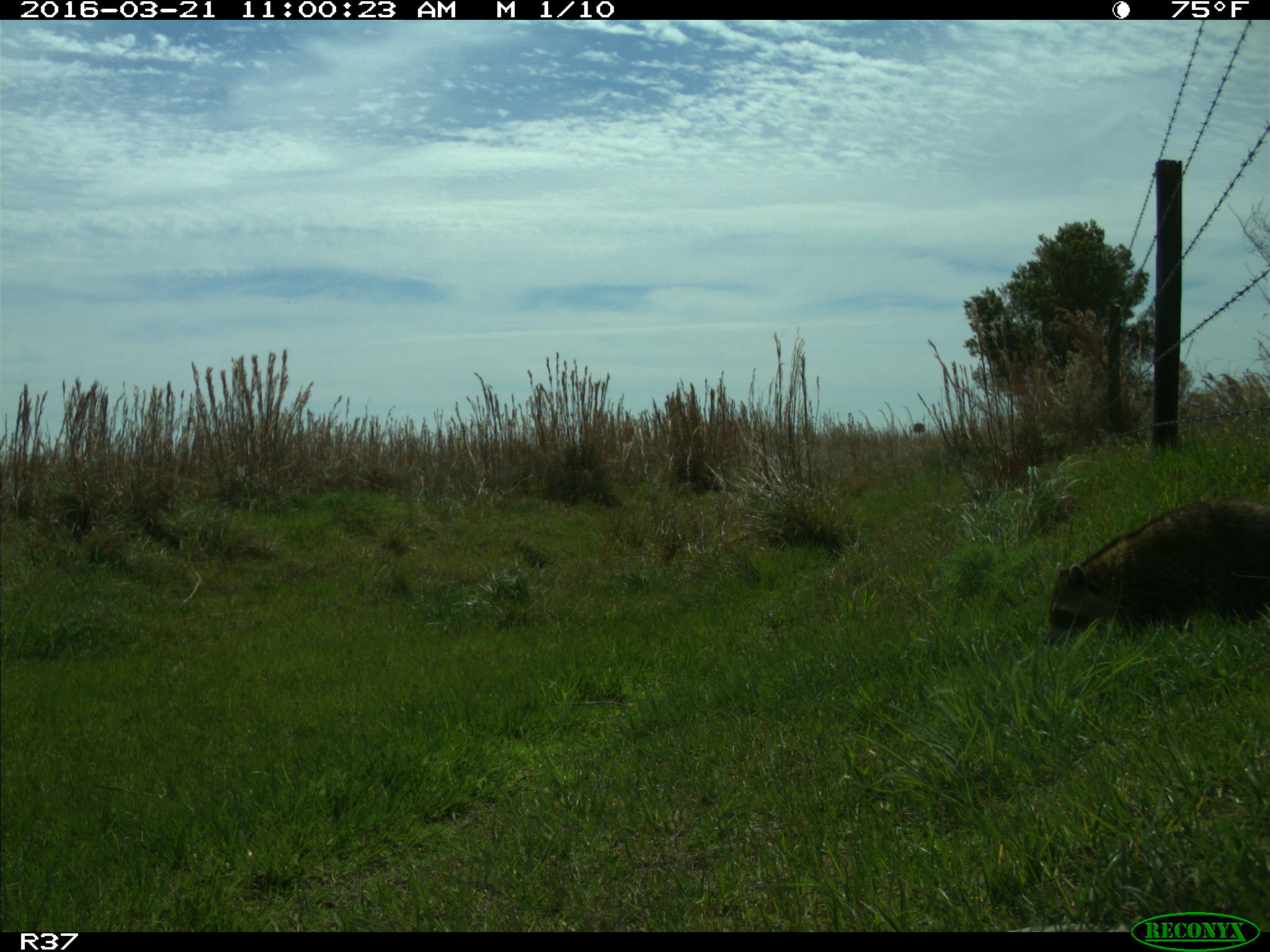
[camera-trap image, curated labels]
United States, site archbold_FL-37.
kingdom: Animalia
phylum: Chordata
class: Mammalia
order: Carnivora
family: Procyonidae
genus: Procyon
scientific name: Procyon lotor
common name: common raccoon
Procyon lotor (common raccoon).